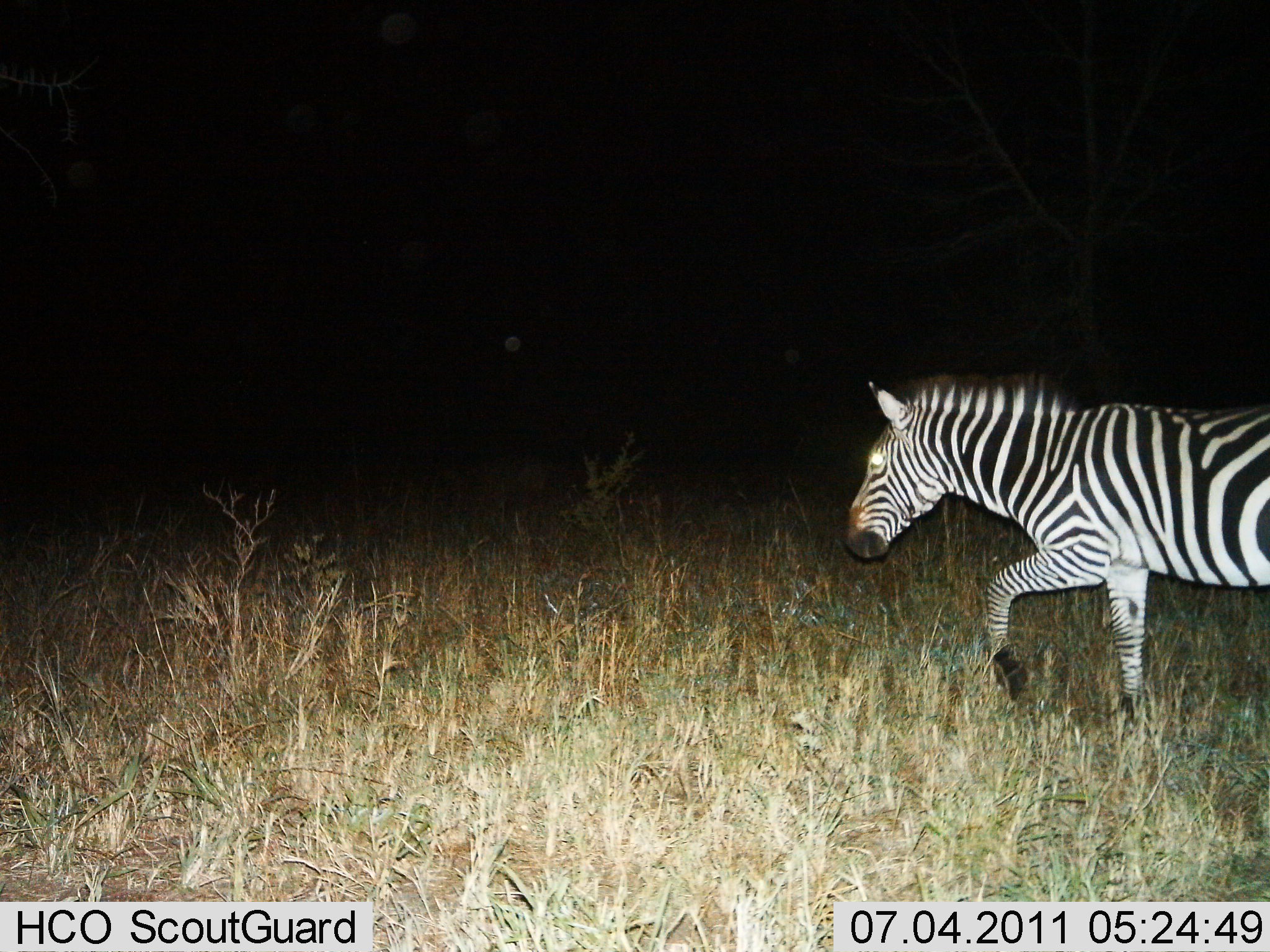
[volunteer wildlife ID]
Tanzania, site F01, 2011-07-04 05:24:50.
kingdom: Animalia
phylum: Chordata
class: Mammalia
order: Perissodactyla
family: Equidae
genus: Equus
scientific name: Equus quagga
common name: plains zebra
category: zebra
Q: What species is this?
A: Zebra (plains zebra) (Equus quagga).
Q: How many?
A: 1.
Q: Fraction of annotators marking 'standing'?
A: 0%.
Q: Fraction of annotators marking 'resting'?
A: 0%.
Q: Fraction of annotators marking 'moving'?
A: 100%.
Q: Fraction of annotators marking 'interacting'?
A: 0%.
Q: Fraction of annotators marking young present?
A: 0%.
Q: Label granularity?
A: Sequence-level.